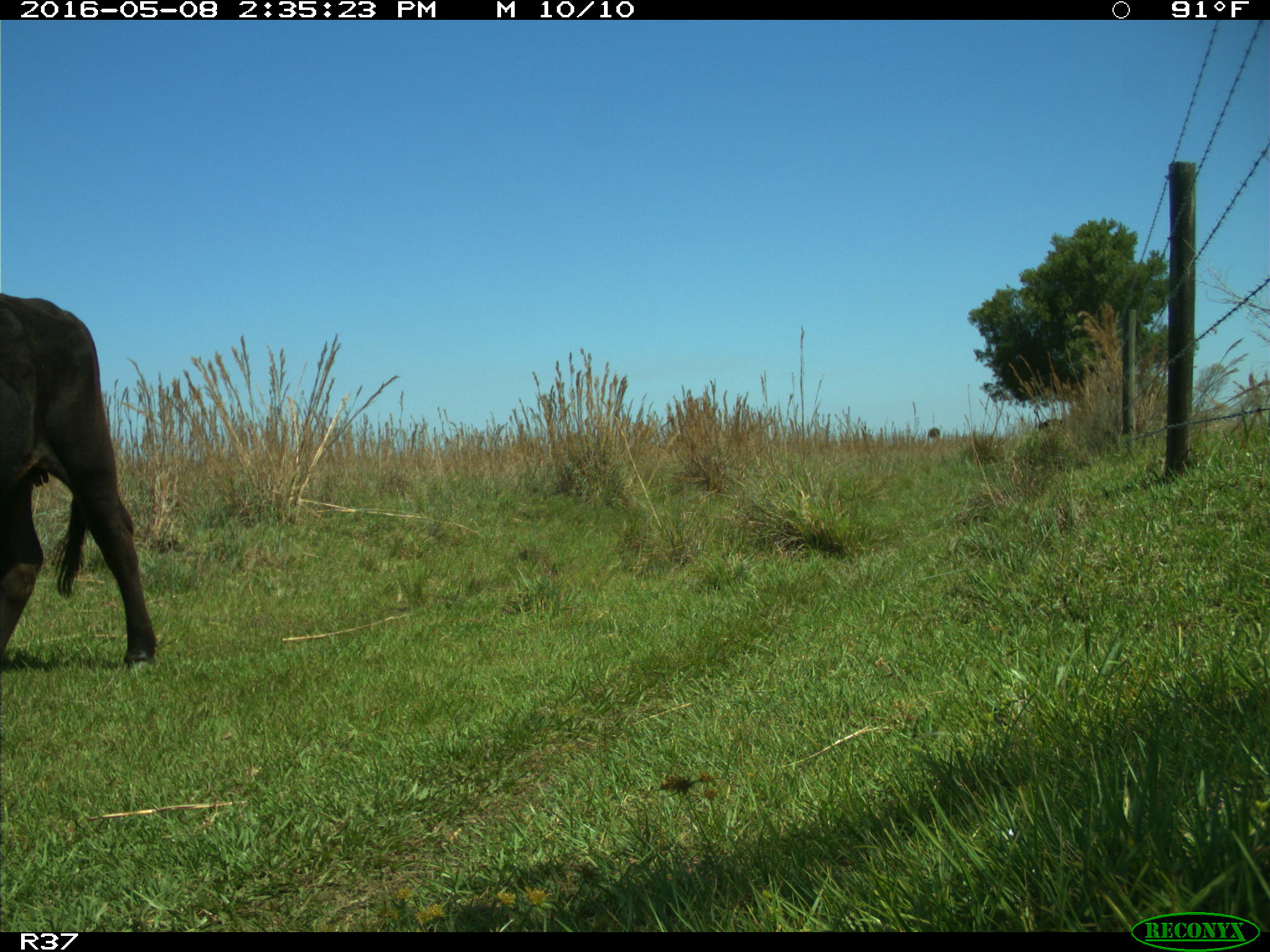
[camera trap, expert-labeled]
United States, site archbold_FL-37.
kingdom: Animalia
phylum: Chordata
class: Mammalia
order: Artiodactyla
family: Bovidae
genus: Bos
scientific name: Bos taurus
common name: domestic cow